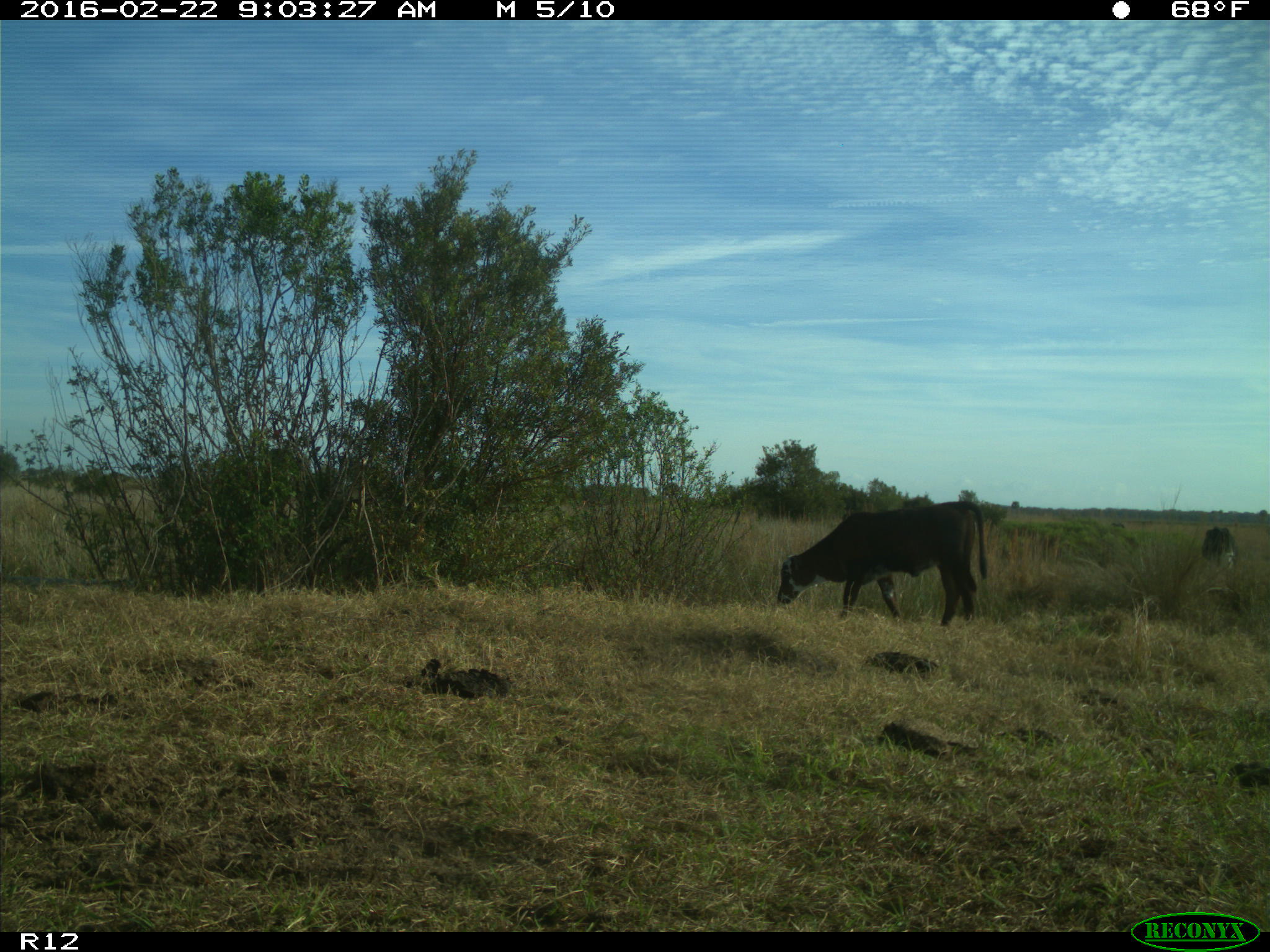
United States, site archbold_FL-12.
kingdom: Animalia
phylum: Chordata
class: Mammalia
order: Artiodactyla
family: Bovidae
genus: Bos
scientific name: Bos taurus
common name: domestic cow